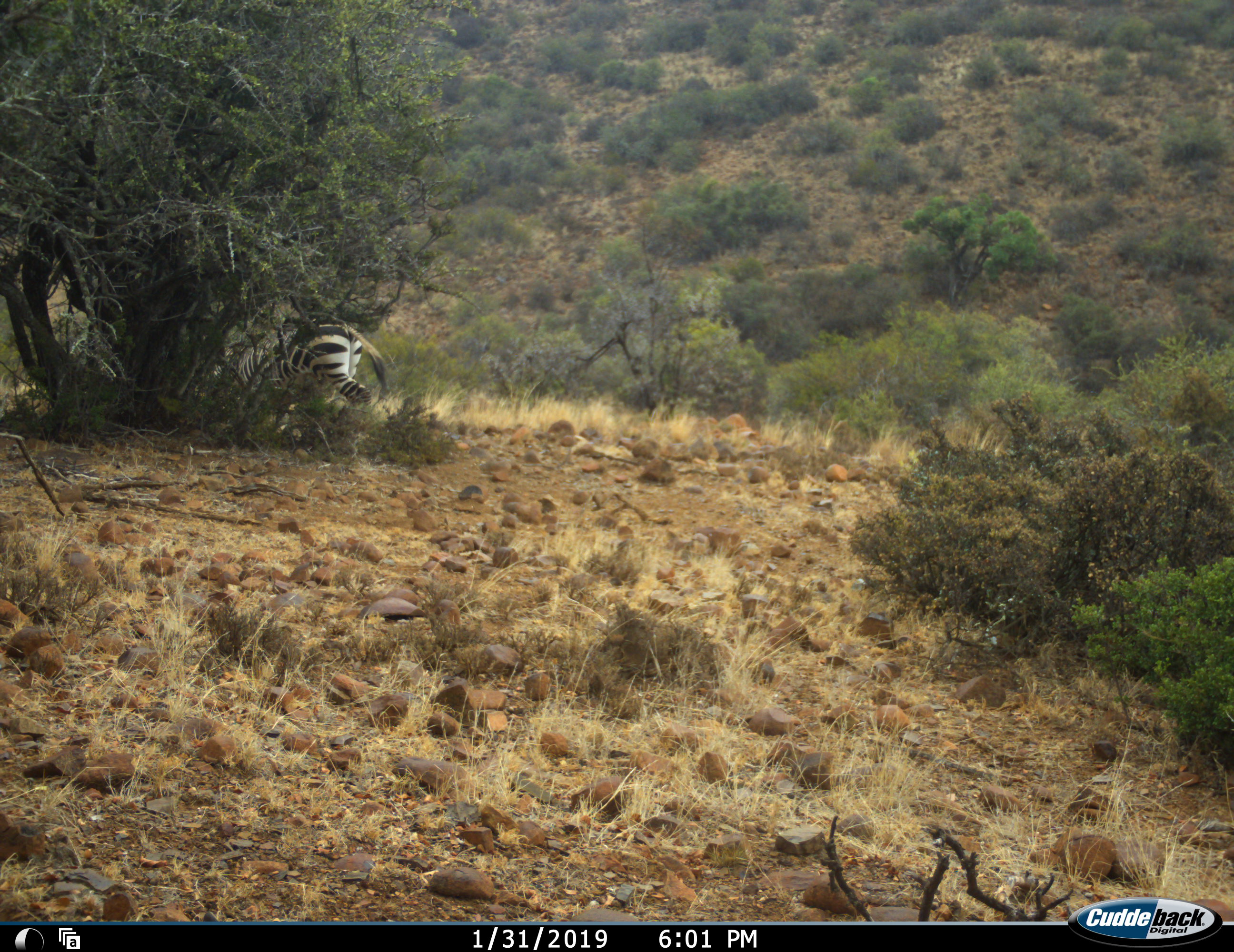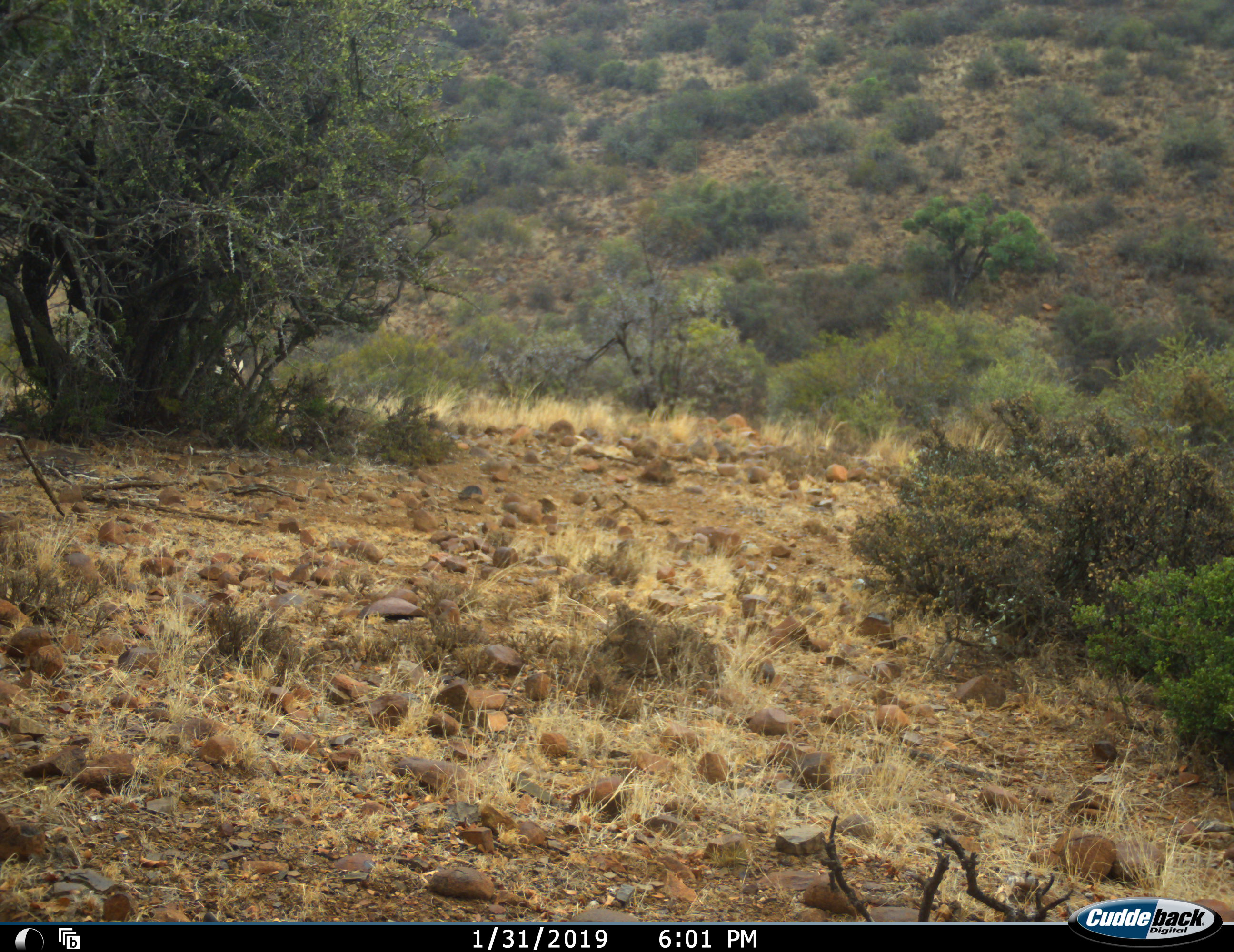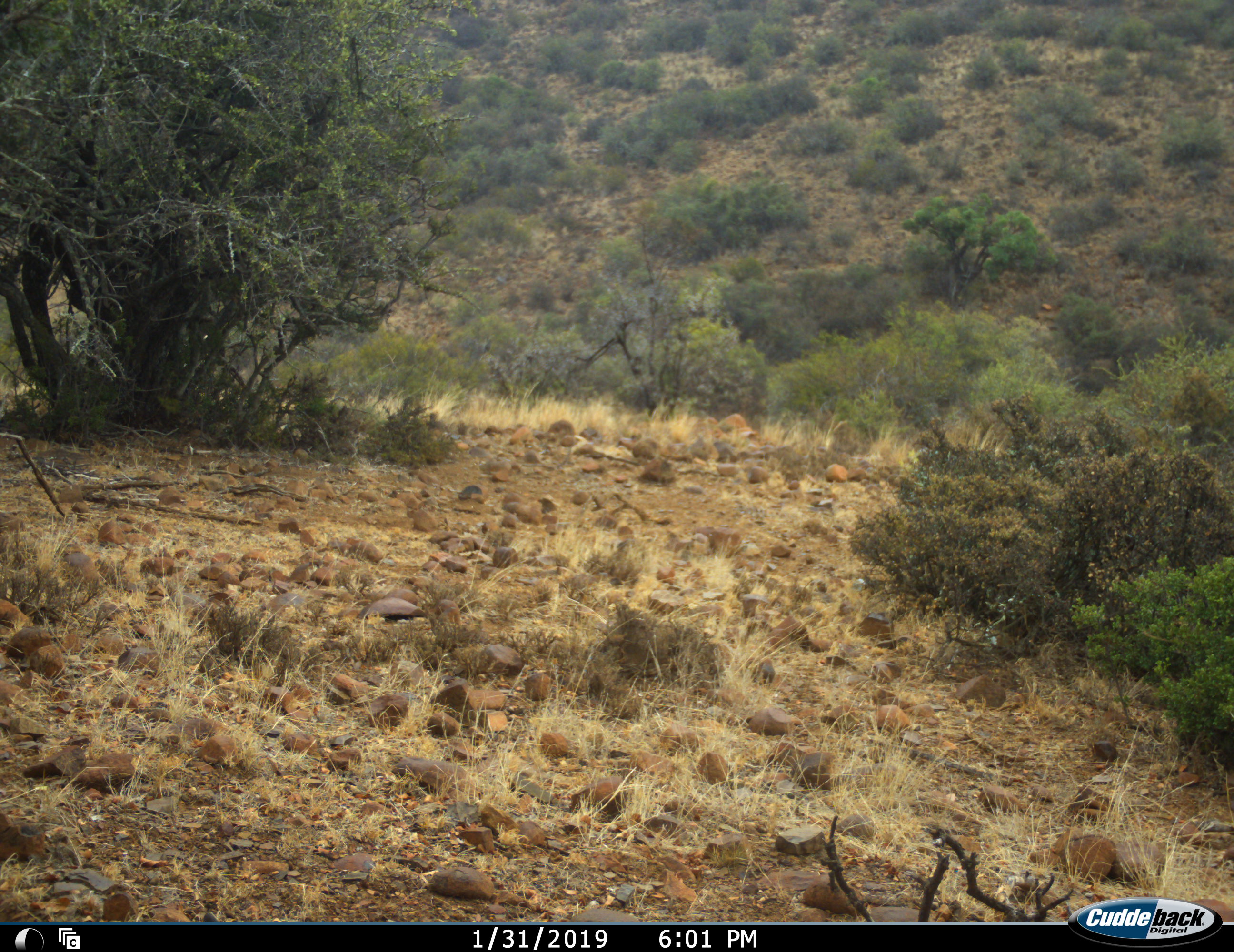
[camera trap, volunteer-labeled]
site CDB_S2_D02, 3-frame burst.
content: unidentified animal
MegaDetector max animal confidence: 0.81